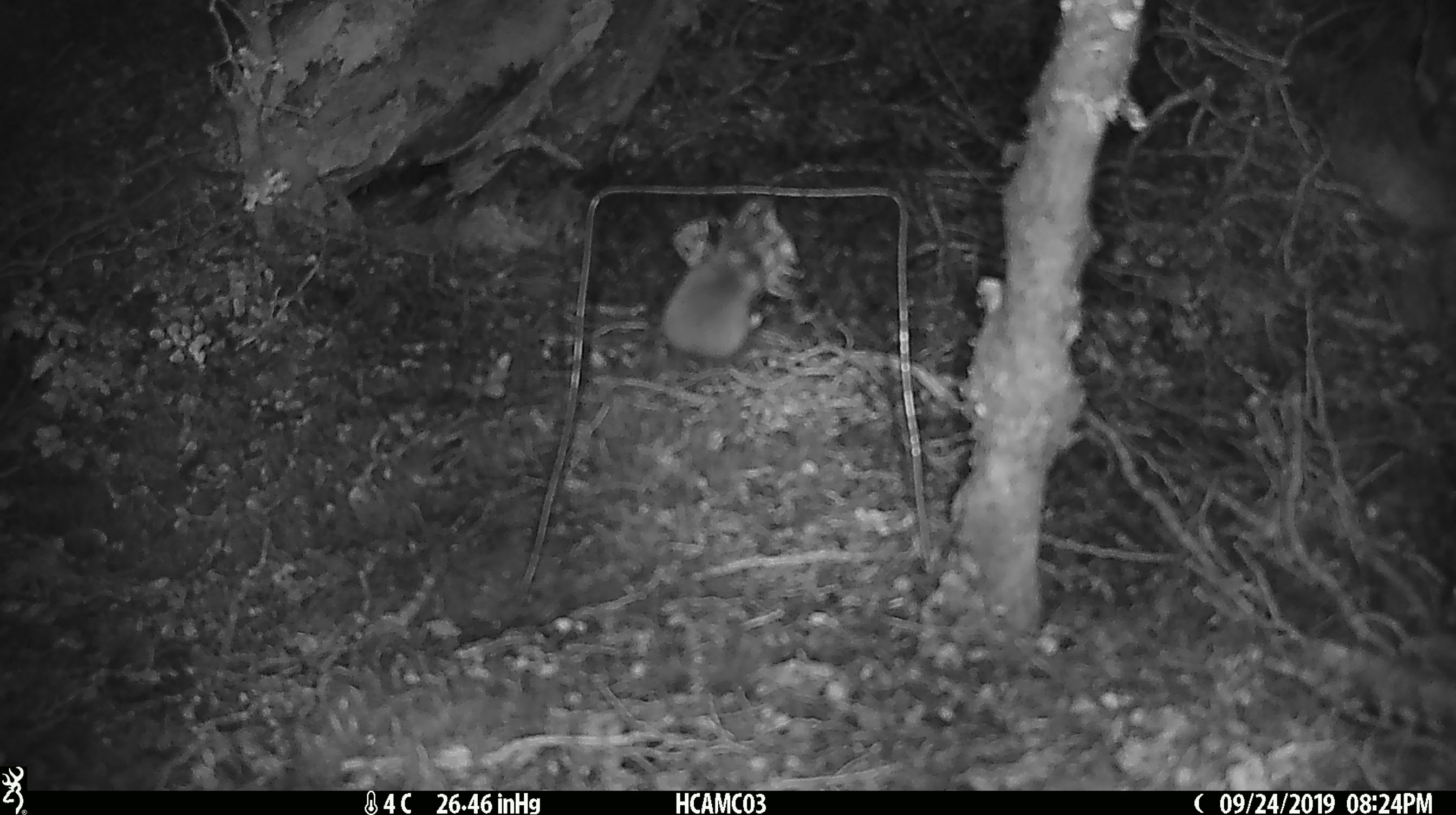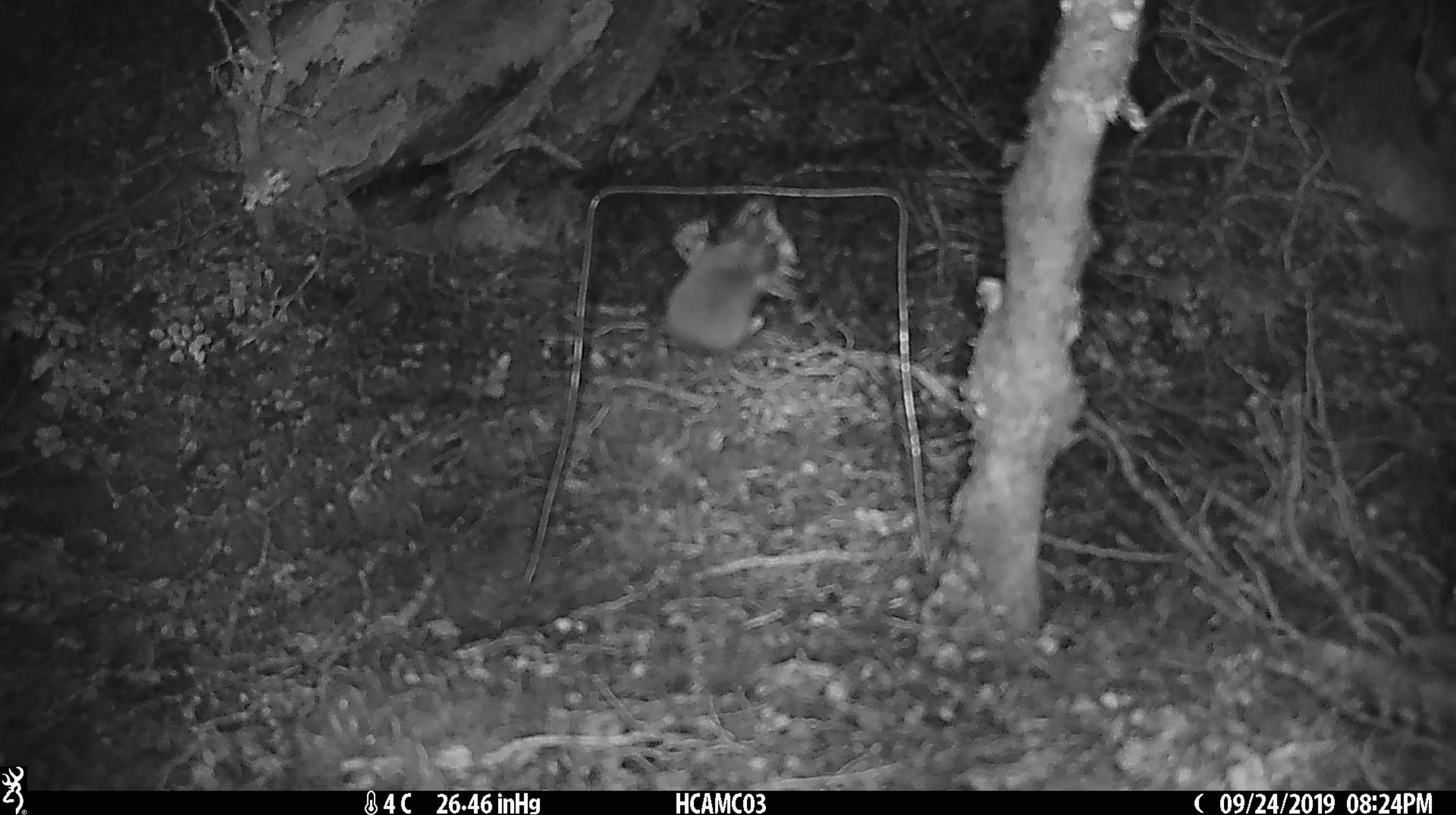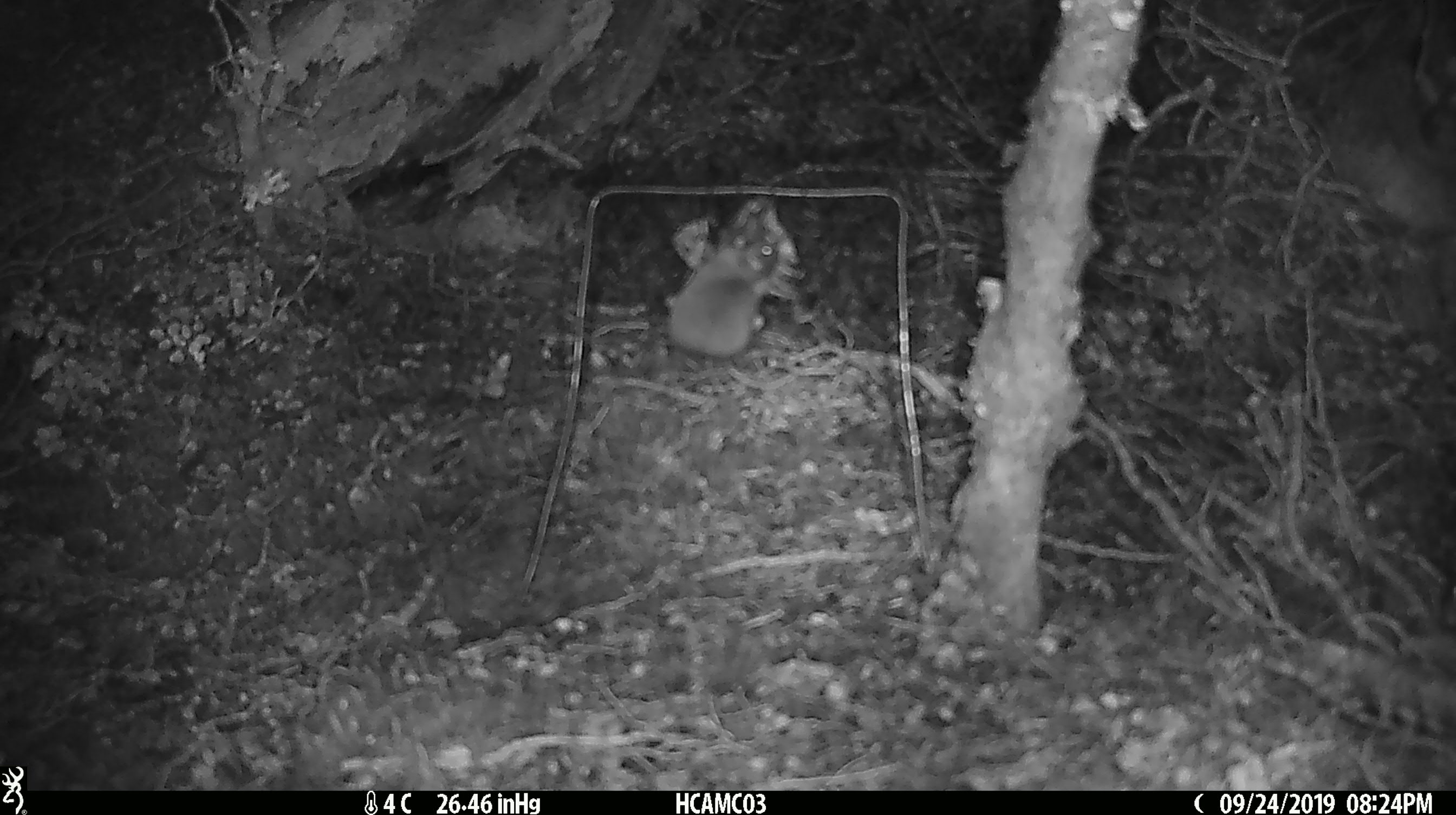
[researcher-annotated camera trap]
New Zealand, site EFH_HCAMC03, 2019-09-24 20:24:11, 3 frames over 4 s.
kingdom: Animalia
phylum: Chordata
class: Mammalia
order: Rodentia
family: Muridae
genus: Mus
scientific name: Mus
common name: mouse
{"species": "mouse (Mus)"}